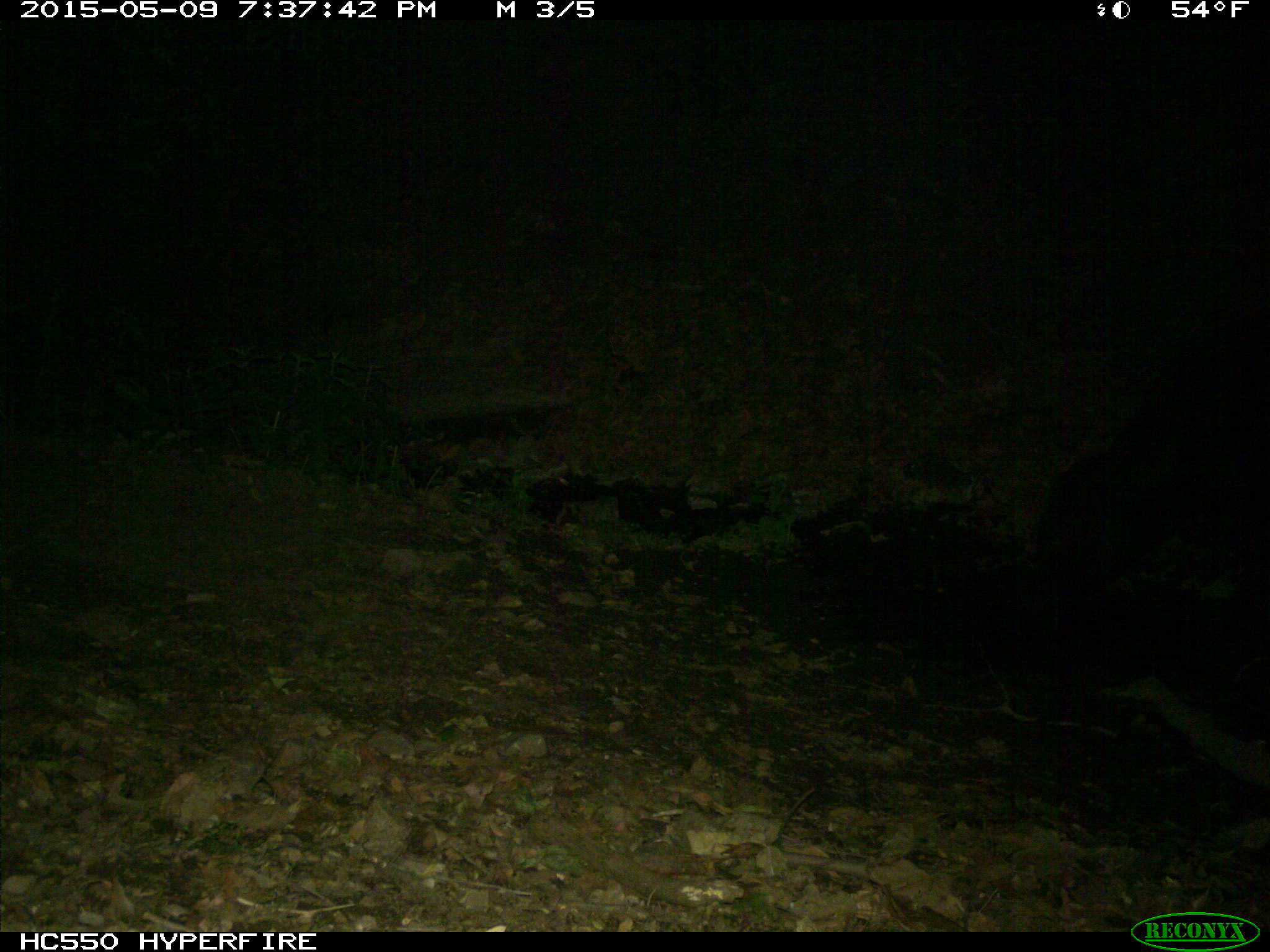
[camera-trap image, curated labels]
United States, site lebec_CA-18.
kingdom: Animalia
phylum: Chordata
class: Mammalia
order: Artiodactyla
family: Bovidae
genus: Bos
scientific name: Bos taurus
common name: domestic cow